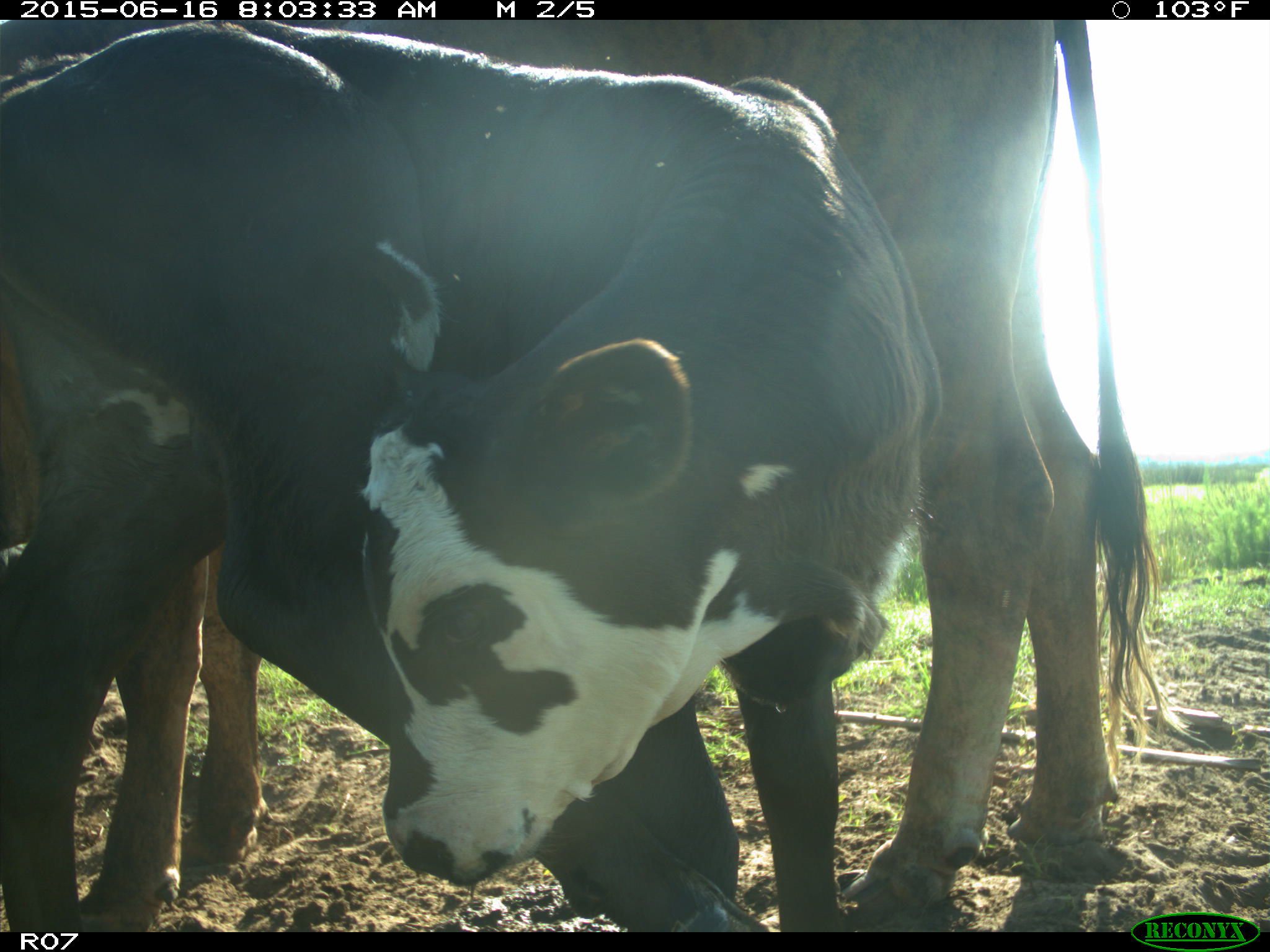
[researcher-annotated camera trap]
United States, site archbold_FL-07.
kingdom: Animalia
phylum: Chordata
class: Mammalia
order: Artiodactyla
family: Bovidae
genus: Bos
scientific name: Bos taurus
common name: domestic cow